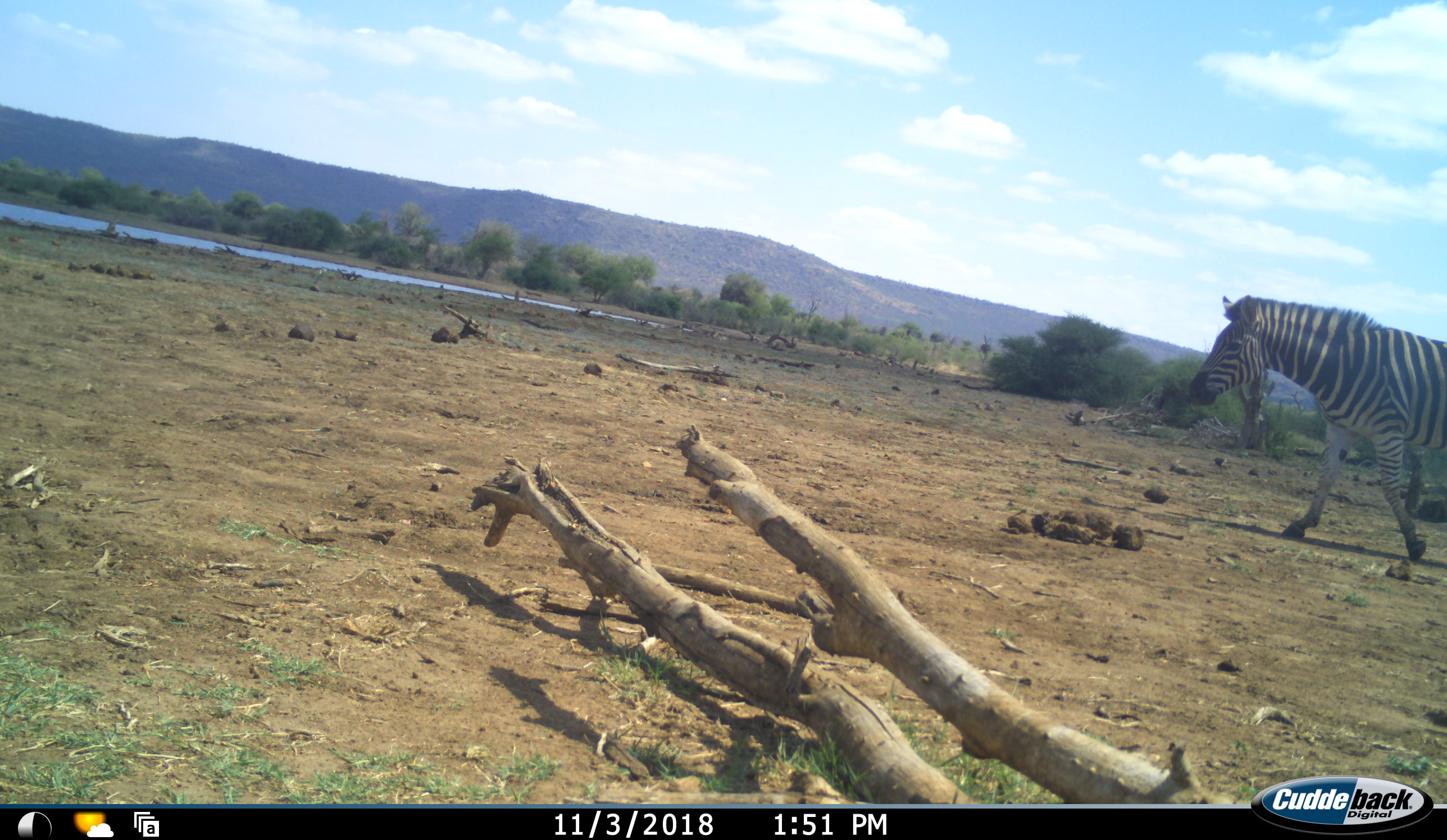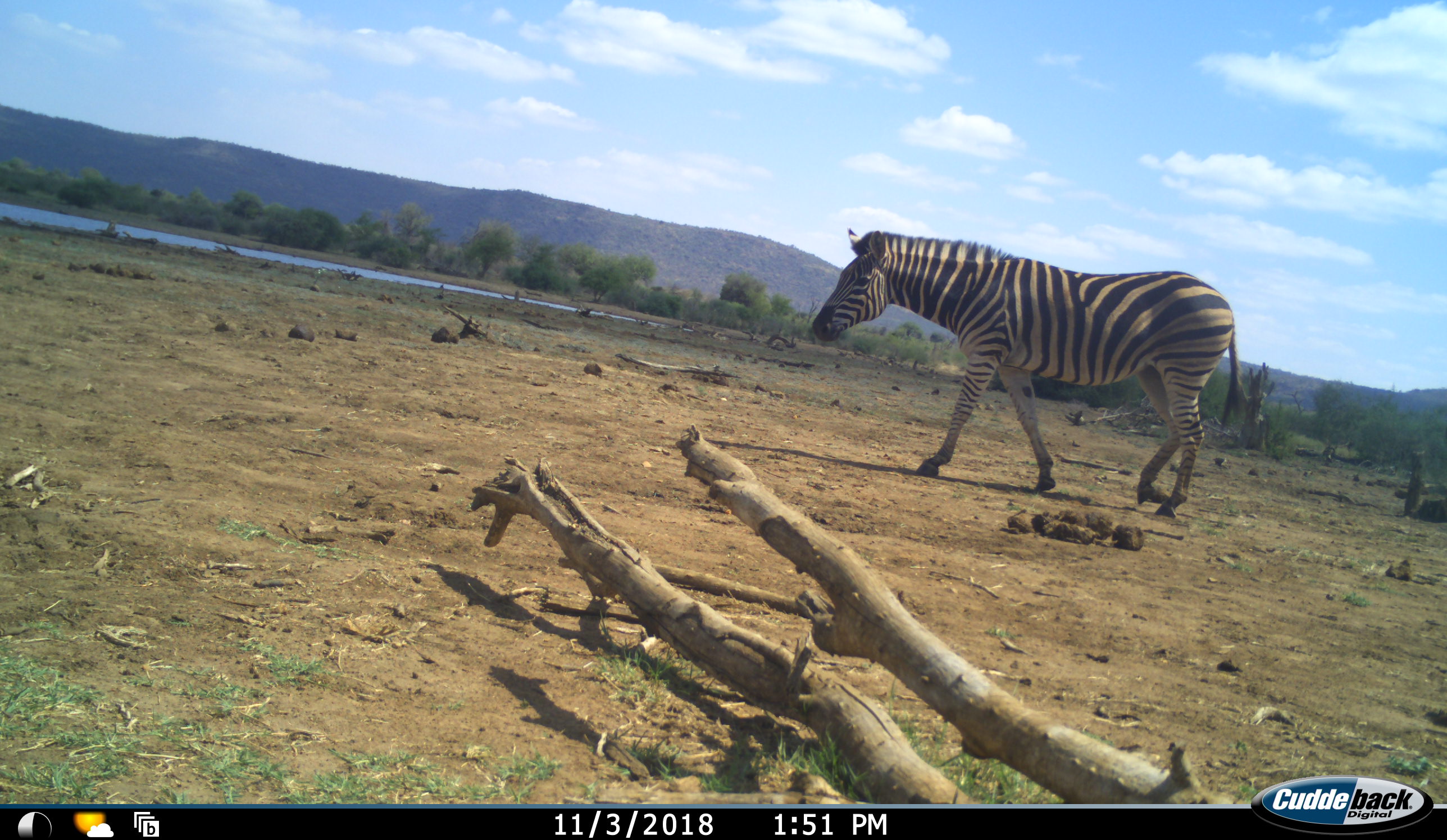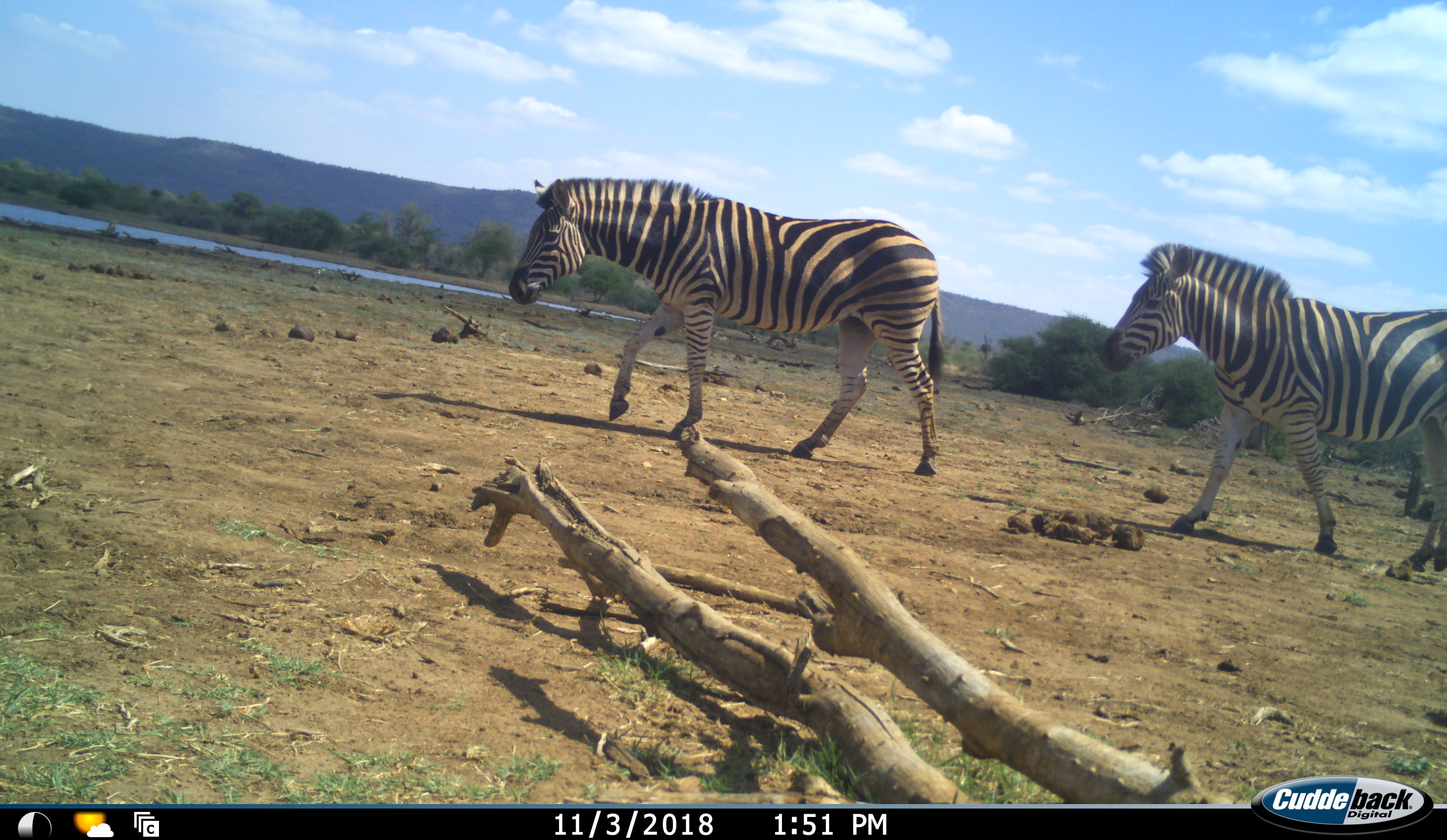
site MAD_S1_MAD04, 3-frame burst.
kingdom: Animalia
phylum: Chordata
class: Mammalia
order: Perissodactyla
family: Equidae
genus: Equus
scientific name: Equus quagga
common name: plains zebra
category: zebraplains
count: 2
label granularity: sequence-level